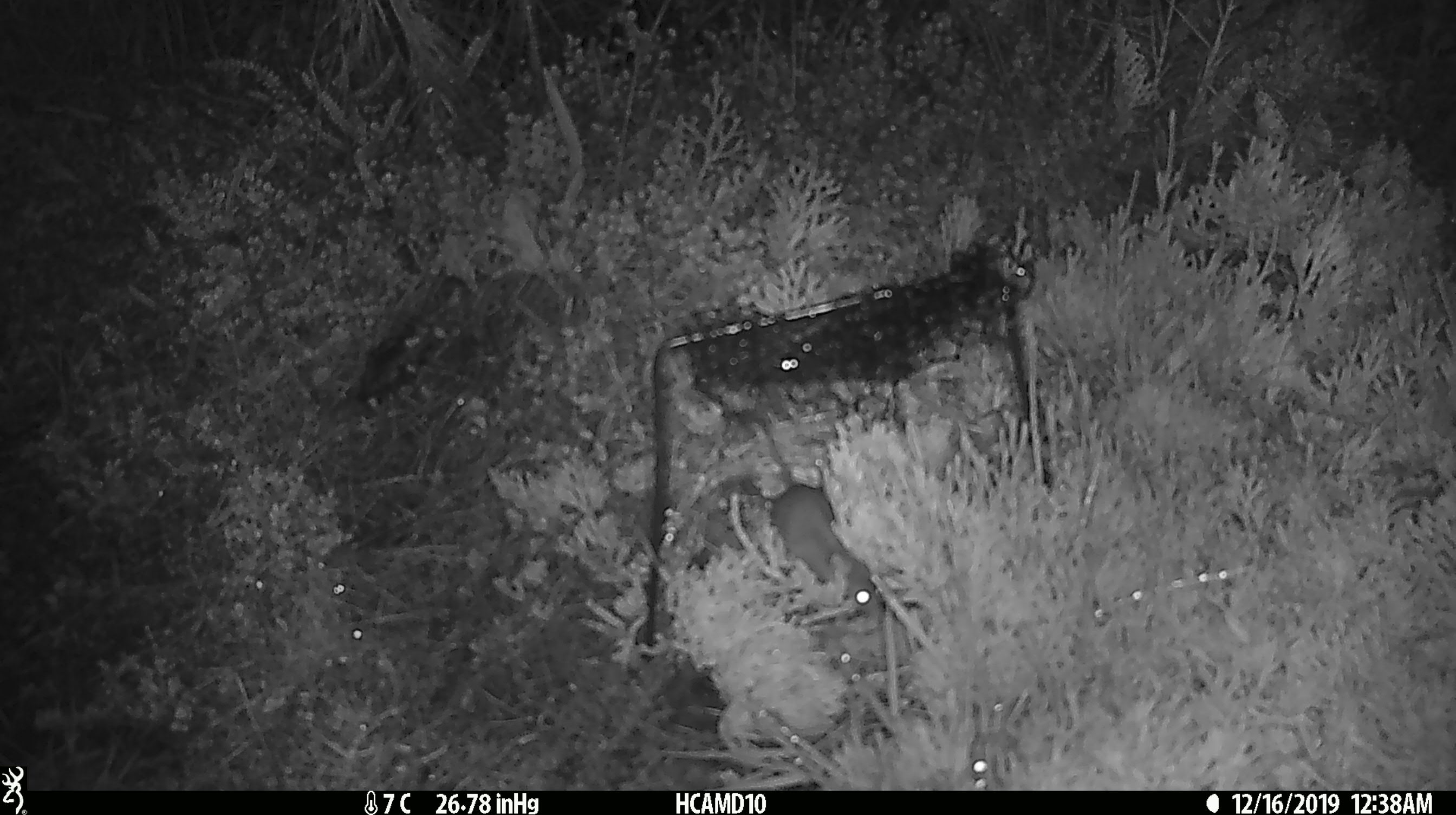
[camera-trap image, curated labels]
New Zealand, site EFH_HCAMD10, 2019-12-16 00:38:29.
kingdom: Animalia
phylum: Chordata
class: Mammalia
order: Rodentia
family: Muridae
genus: Mus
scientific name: Mus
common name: mouse